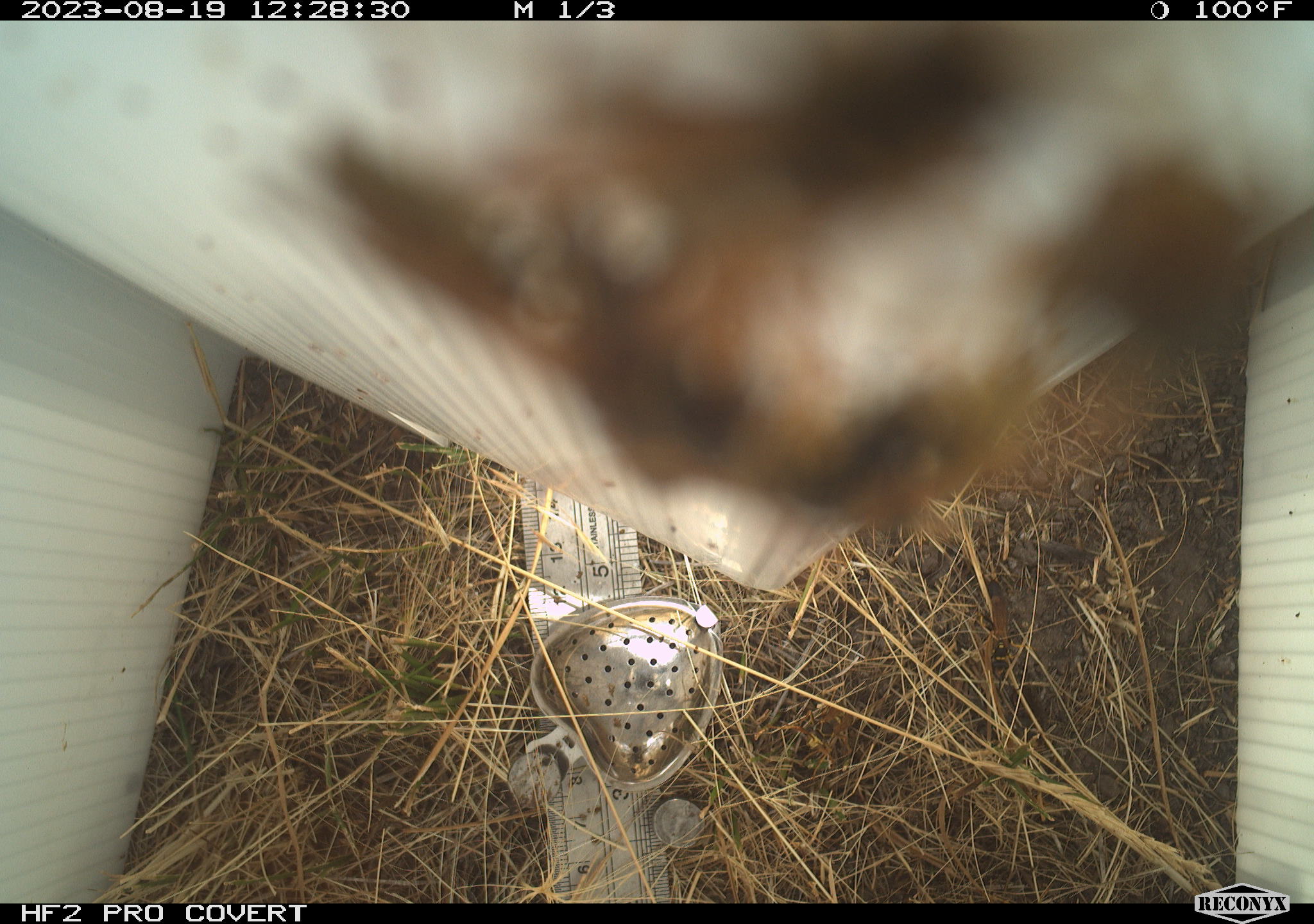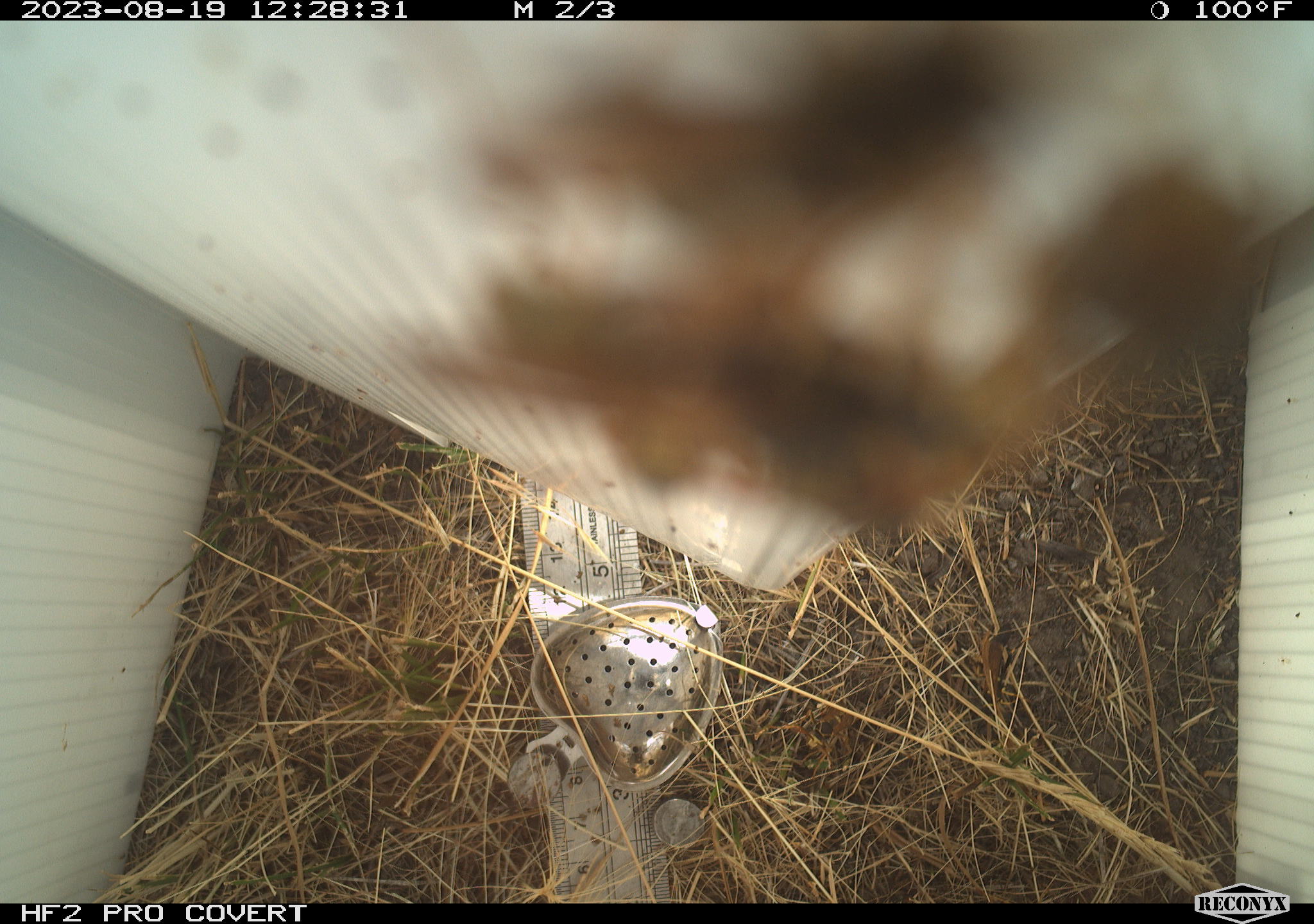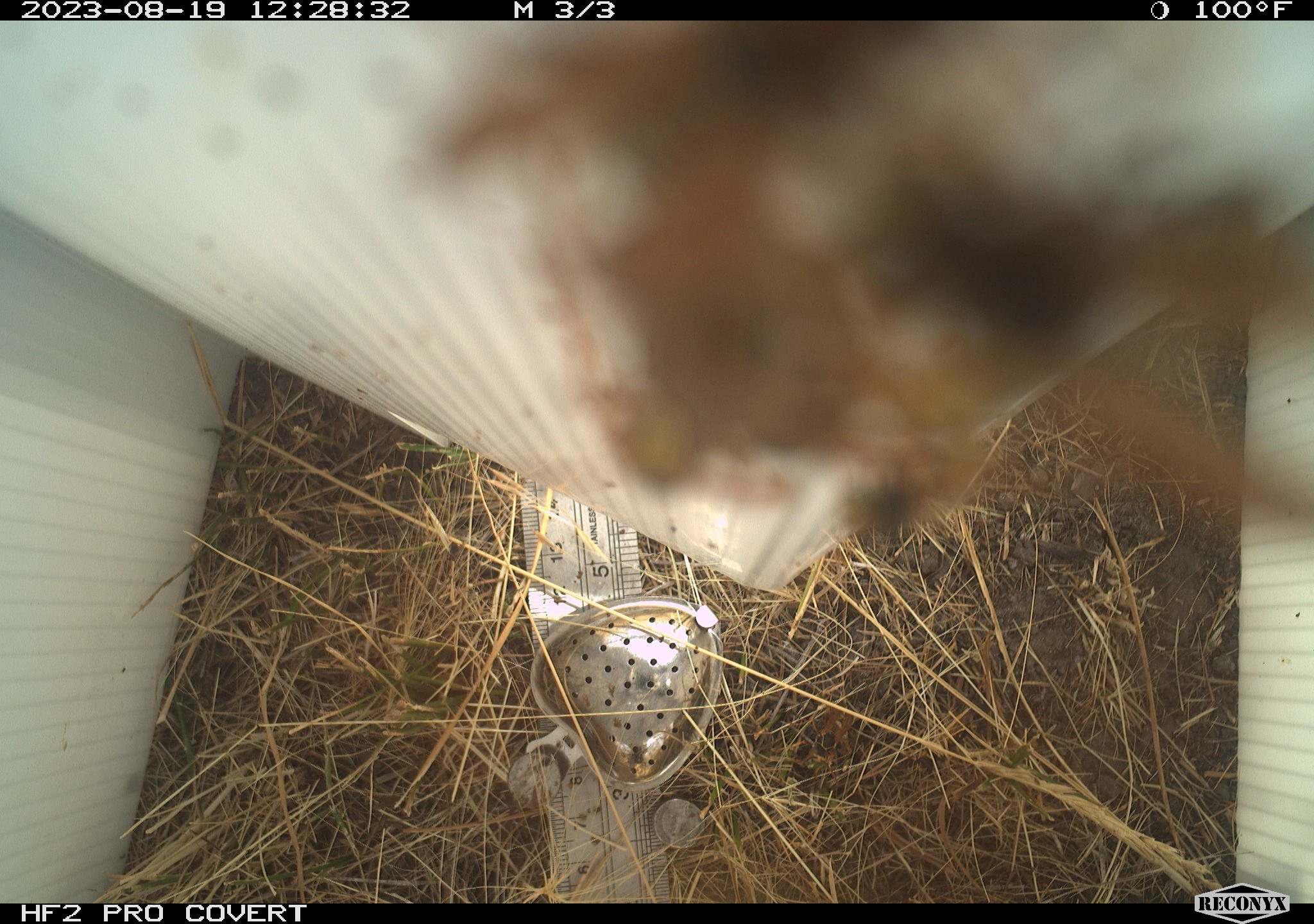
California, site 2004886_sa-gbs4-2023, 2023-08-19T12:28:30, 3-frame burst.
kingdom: Animalia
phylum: Arthropoda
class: Insecta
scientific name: Insecta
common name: insect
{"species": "insect (Insecta)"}